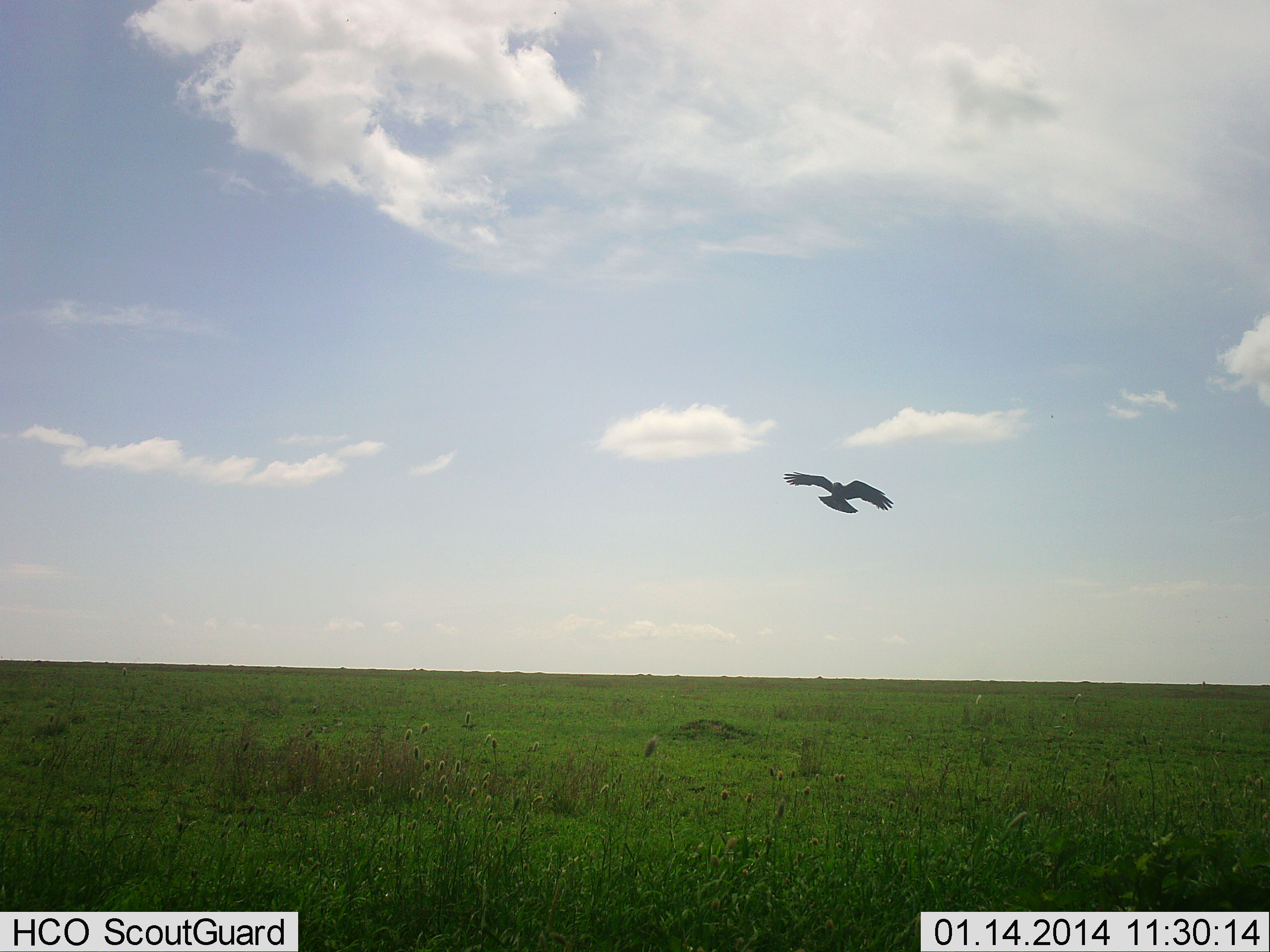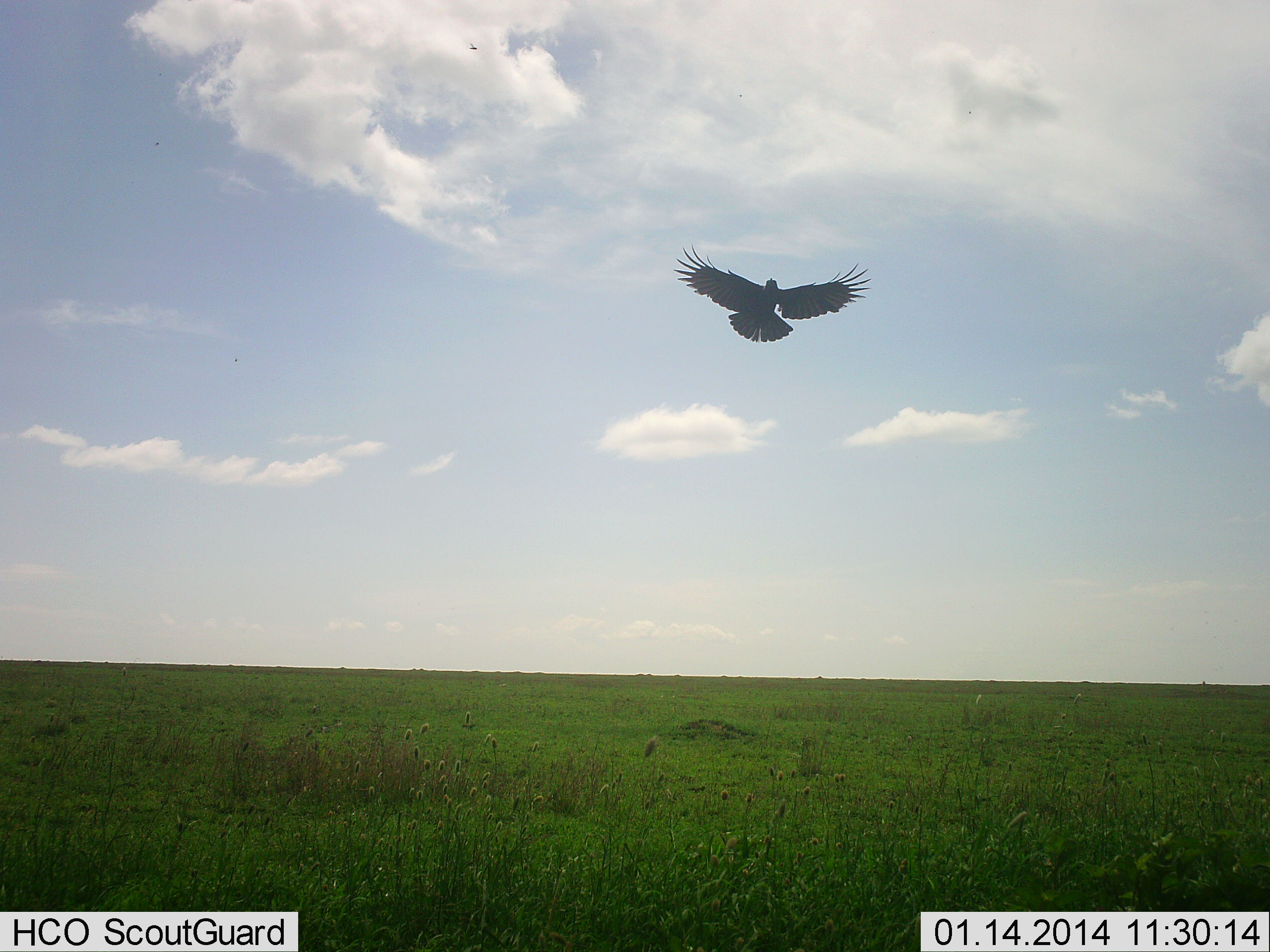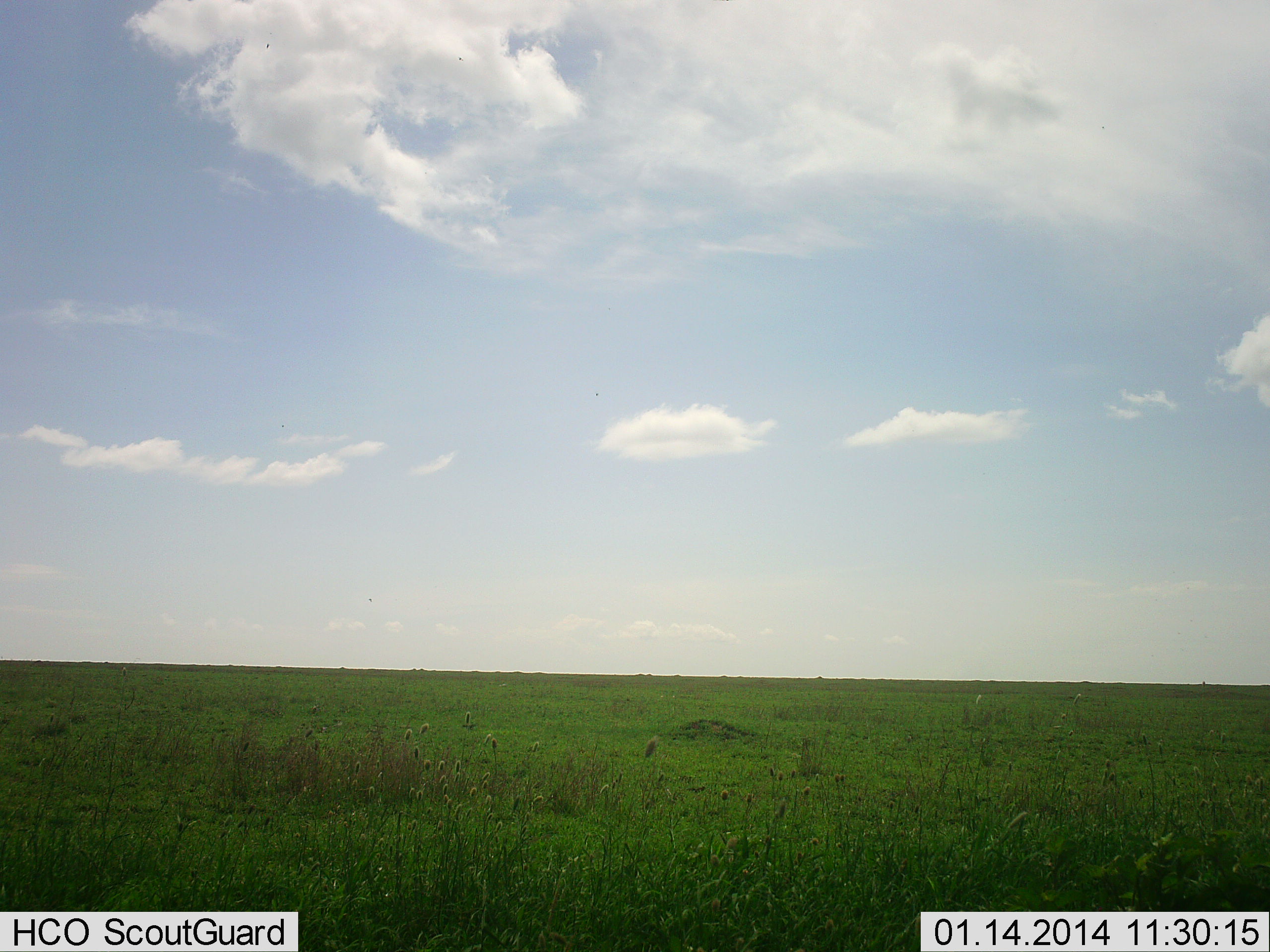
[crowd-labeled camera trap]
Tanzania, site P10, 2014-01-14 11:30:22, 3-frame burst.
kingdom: Animalia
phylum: Chordata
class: Aves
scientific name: Aves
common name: bird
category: otherbird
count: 1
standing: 0%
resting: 0%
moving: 100%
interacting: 0%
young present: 0%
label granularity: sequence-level